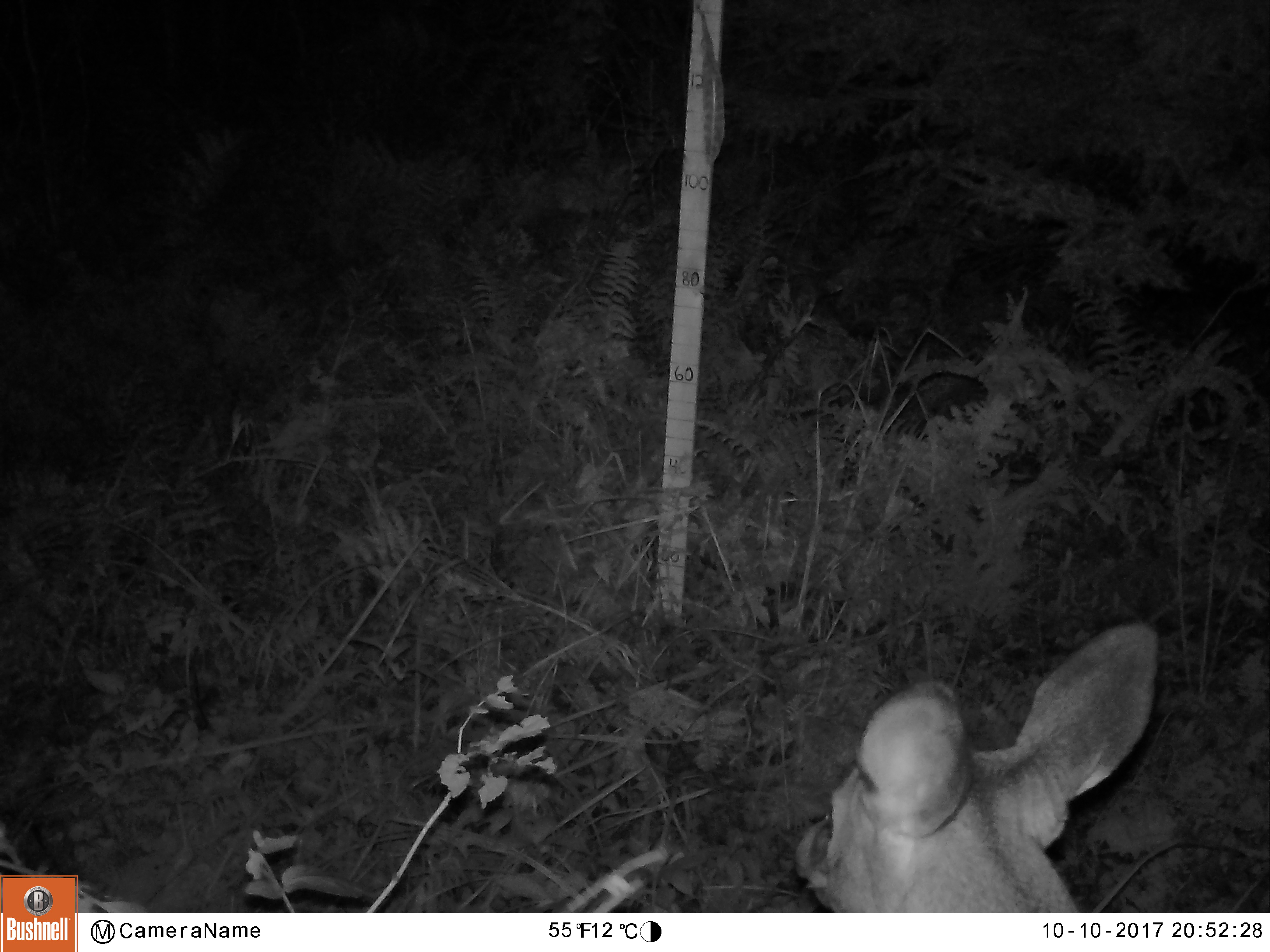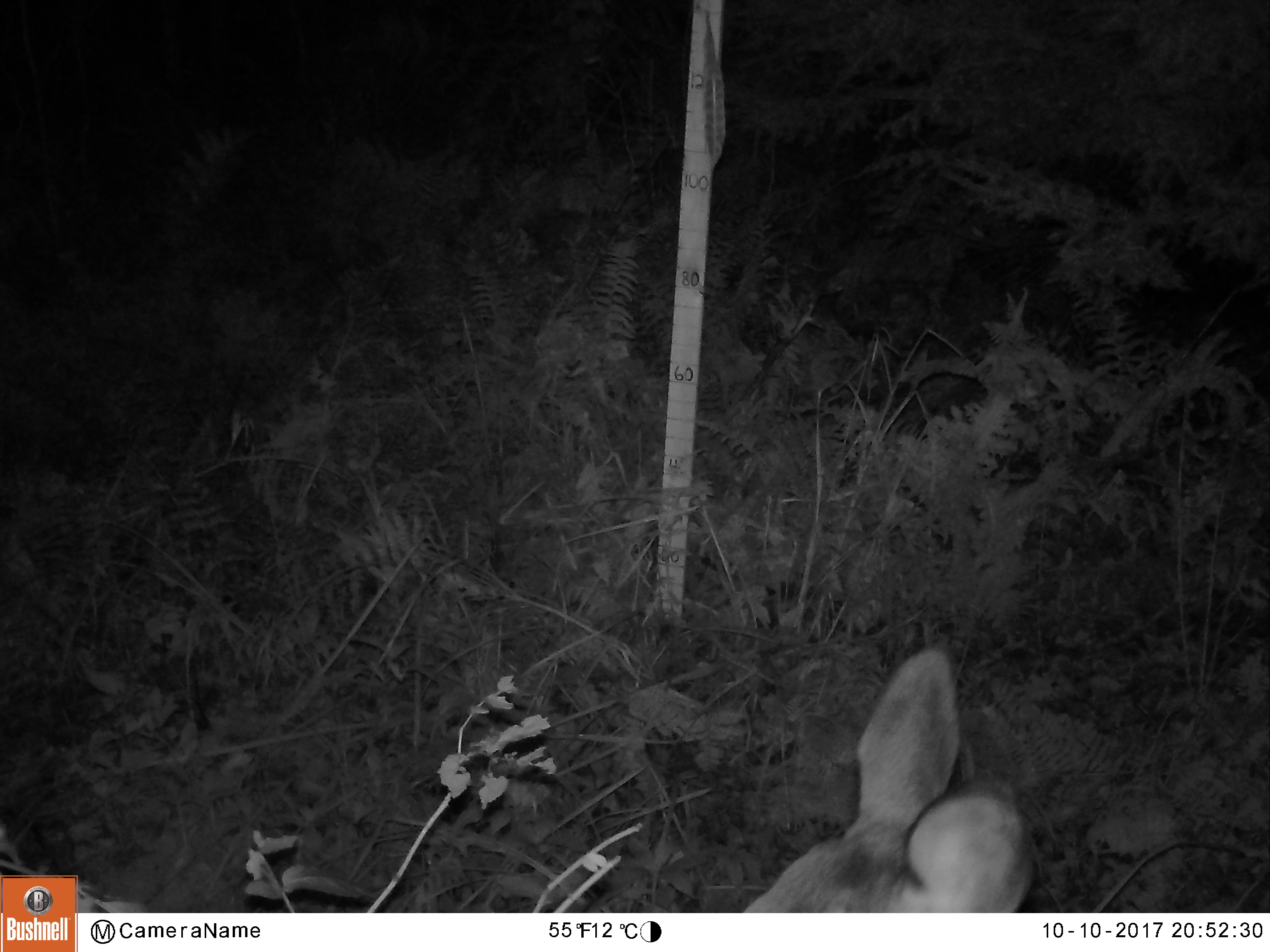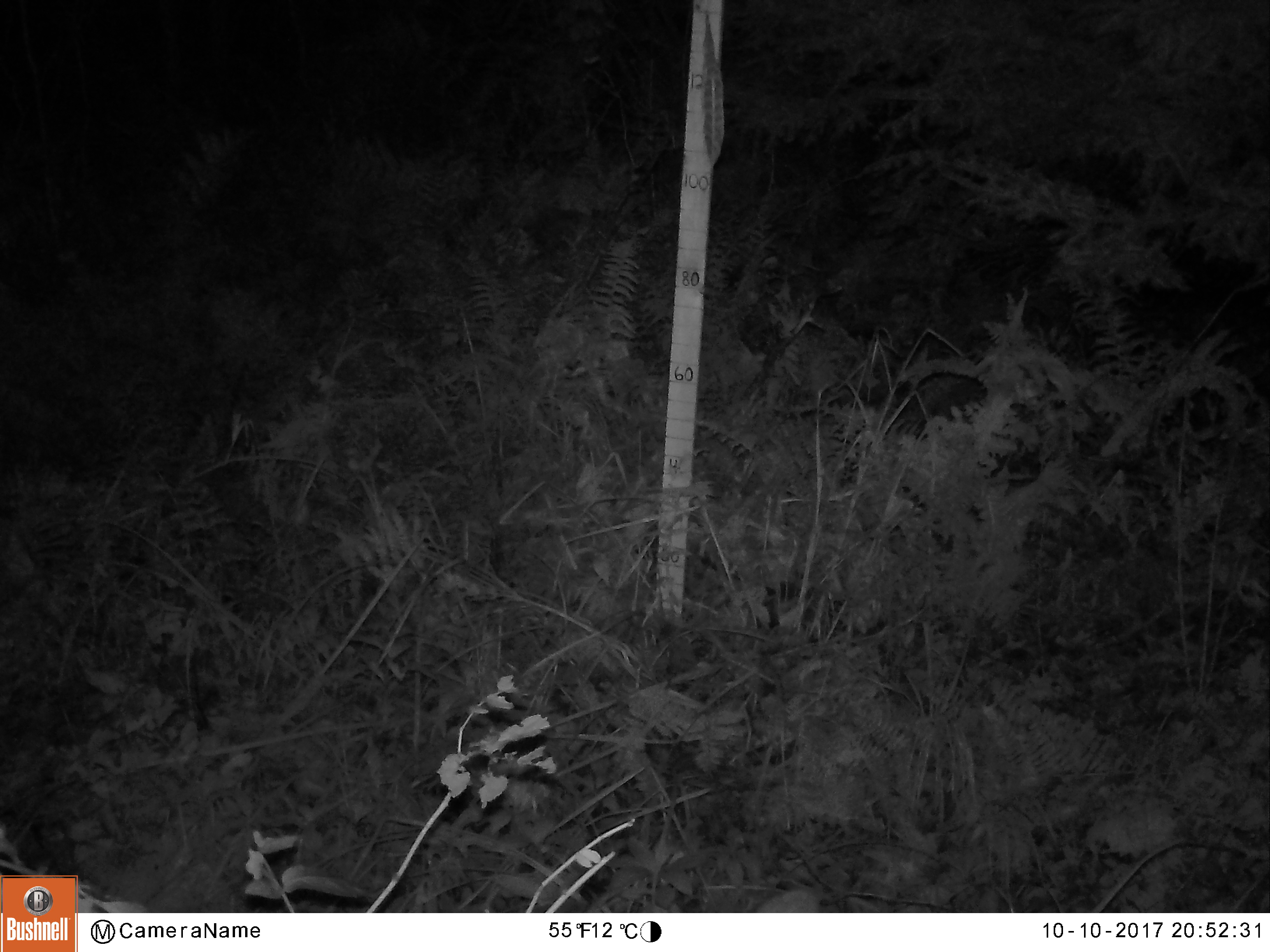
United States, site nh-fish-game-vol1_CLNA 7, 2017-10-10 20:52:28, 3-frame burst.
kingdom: Animalia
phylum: Chordata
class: Mammalia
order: Artiodactyla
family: Cervidae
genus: Odocoileus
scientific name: Odocoileus virginianus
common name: white-tailed deer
White-tailed deer (Odocoileus virginianus).